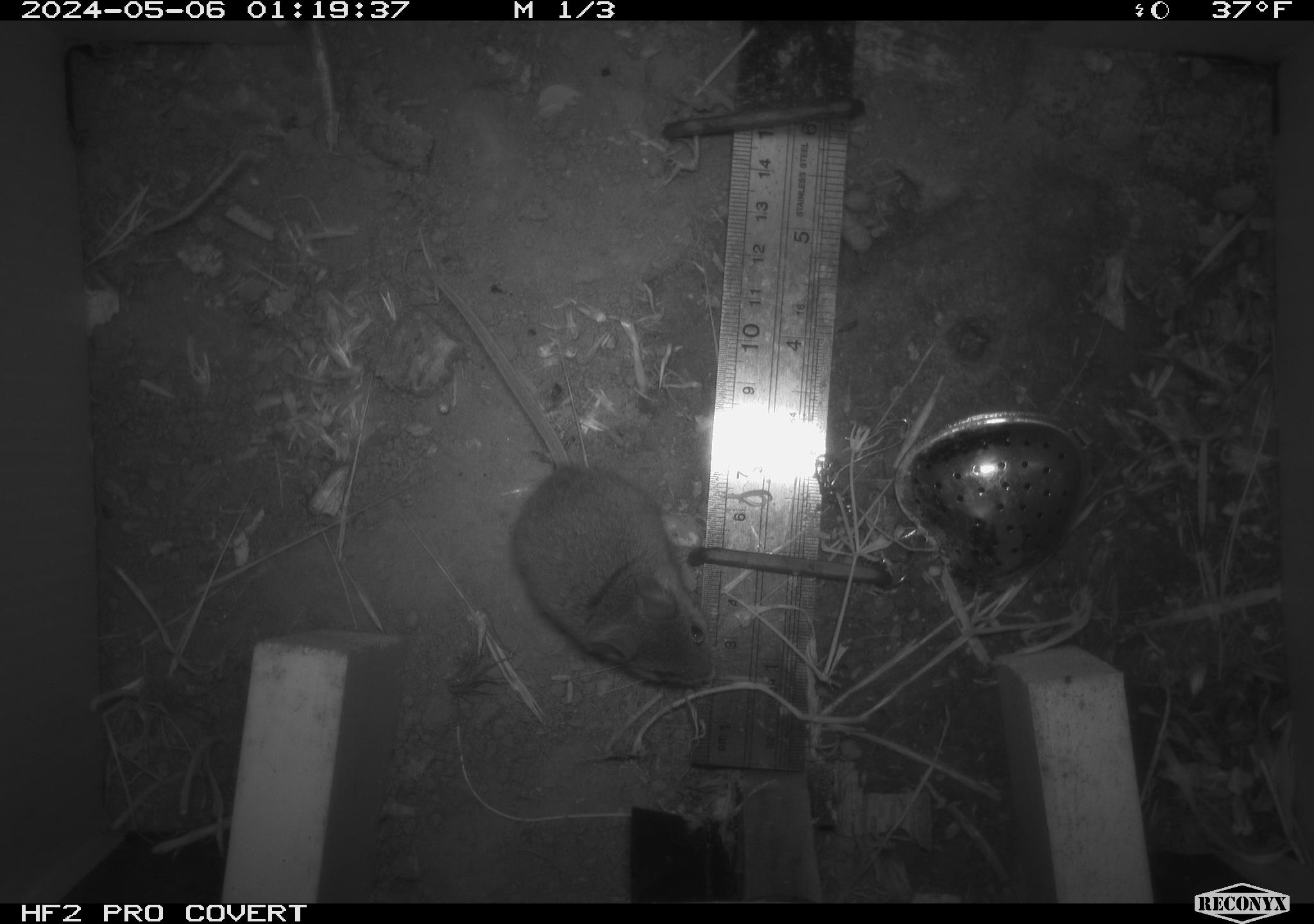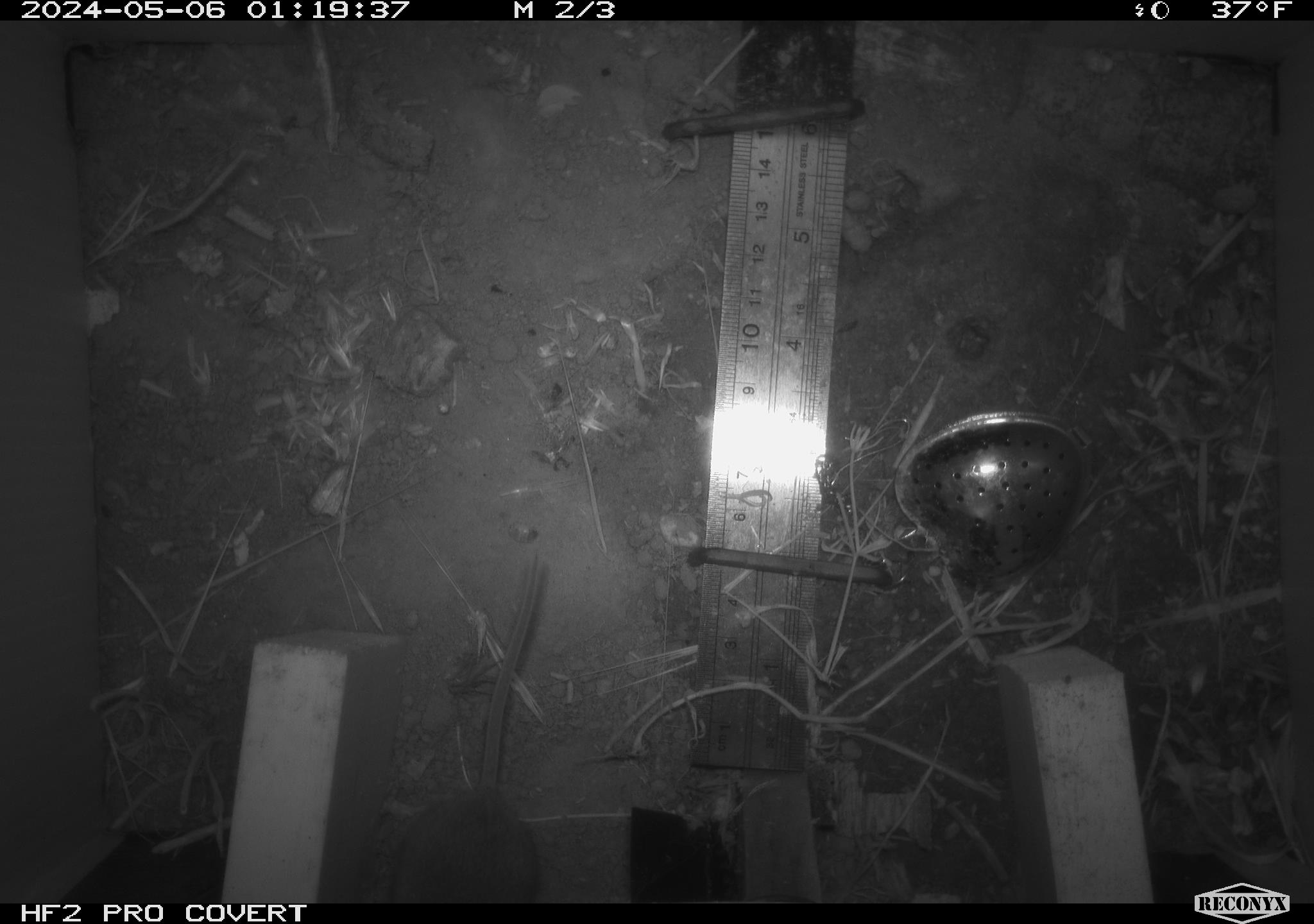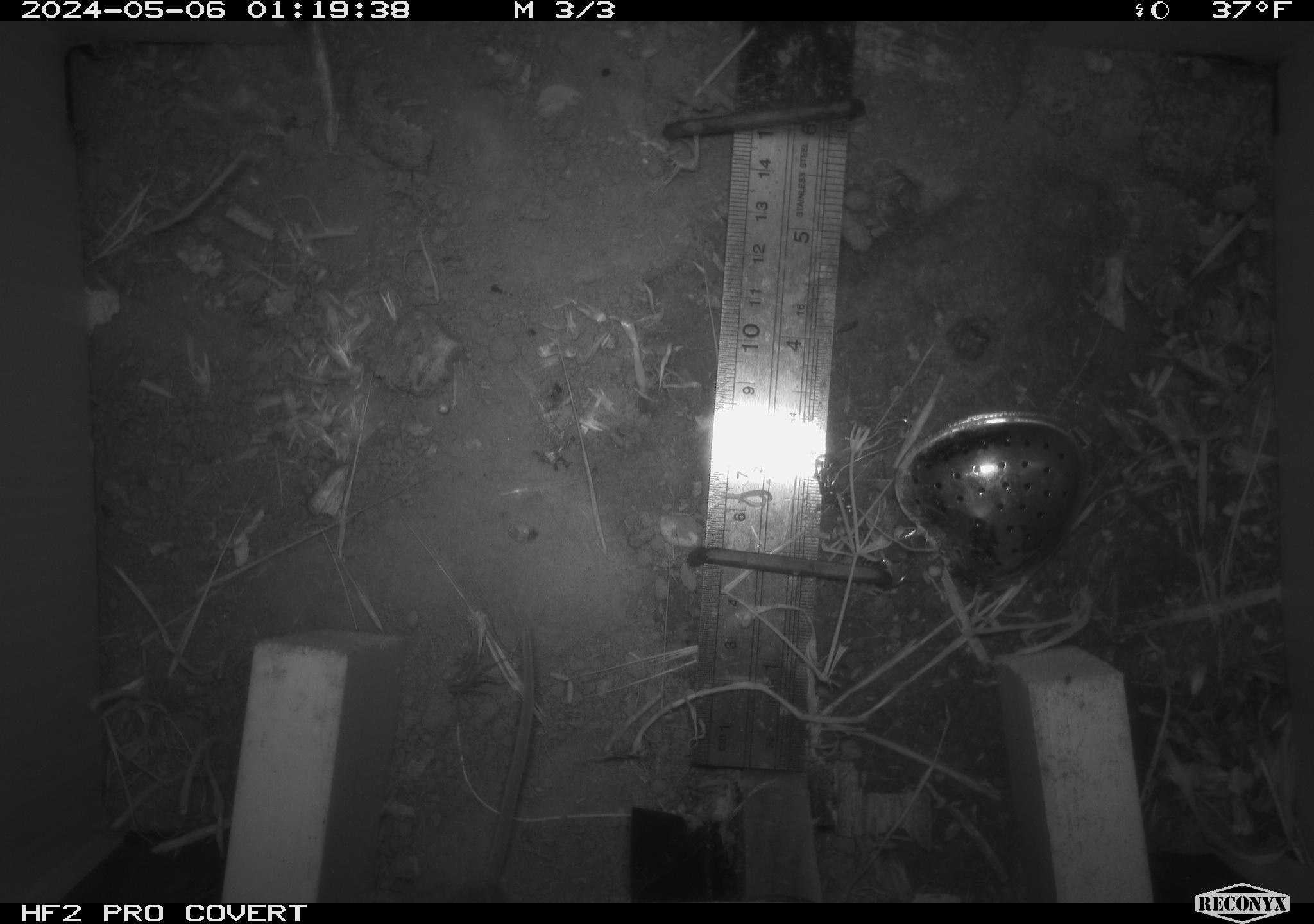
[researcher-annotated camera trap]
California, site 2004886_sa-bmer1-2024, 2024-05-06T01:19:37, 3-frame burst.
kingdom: Animalia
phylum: Chordata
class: Mammalia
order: Rodentia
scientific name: Rodentia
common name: mouse species